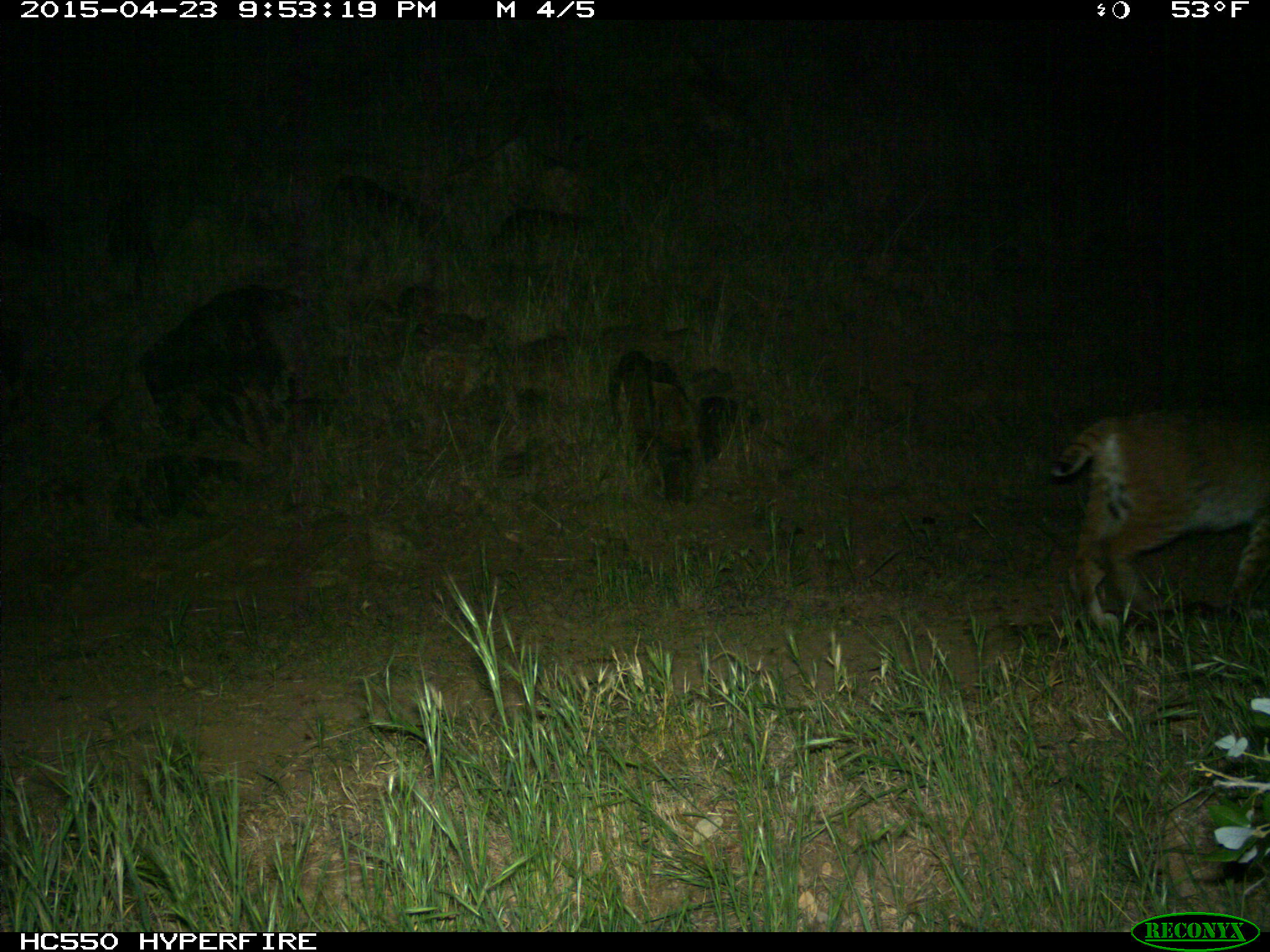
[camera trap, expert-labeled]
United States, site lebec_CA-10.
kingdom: Animalia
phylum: Chordata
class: Mammalia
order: Carnivora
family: Felidae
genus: Lynx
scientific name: Lynx rufus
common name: bobcat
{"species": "Lynx rufus (bobcat)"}